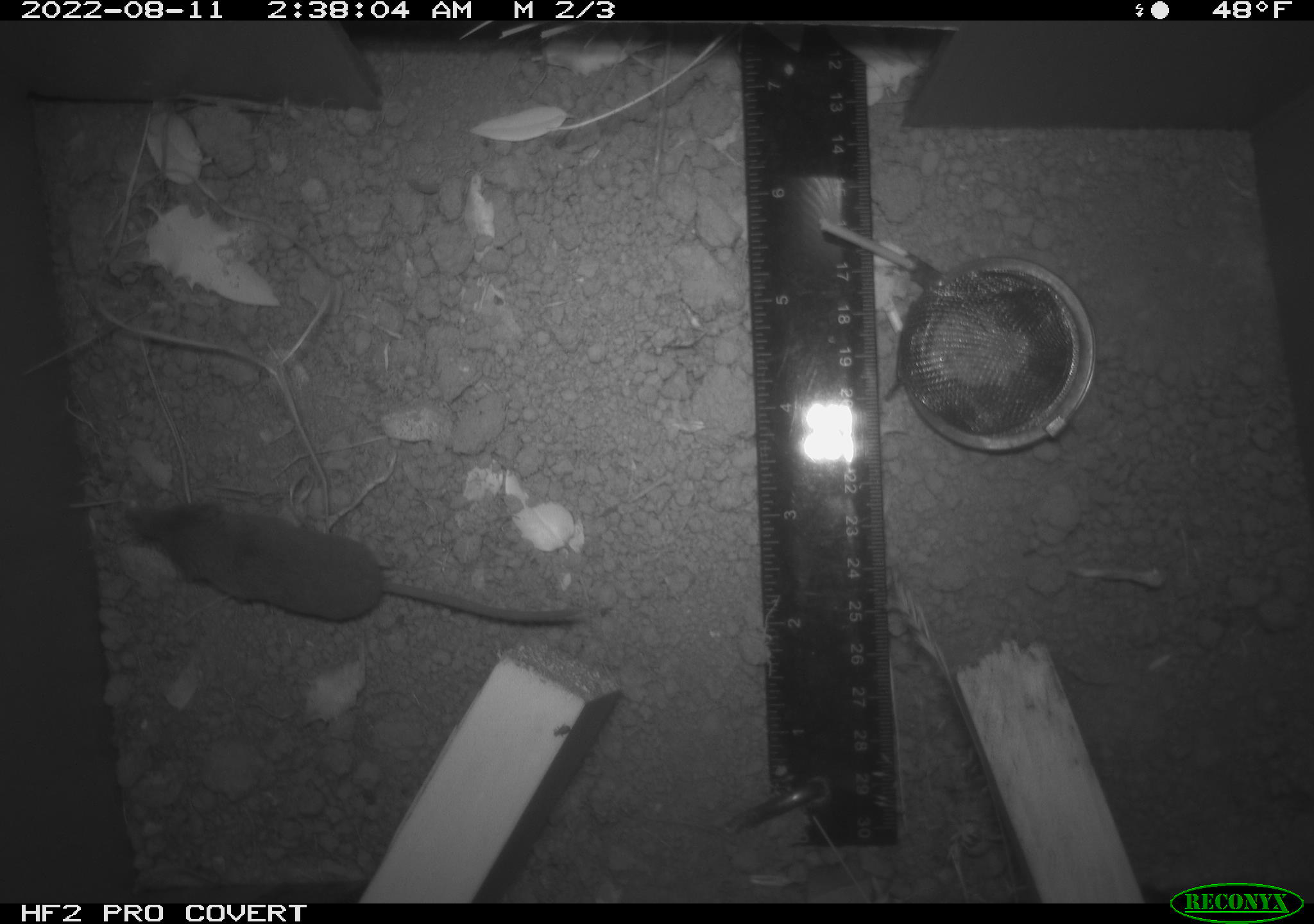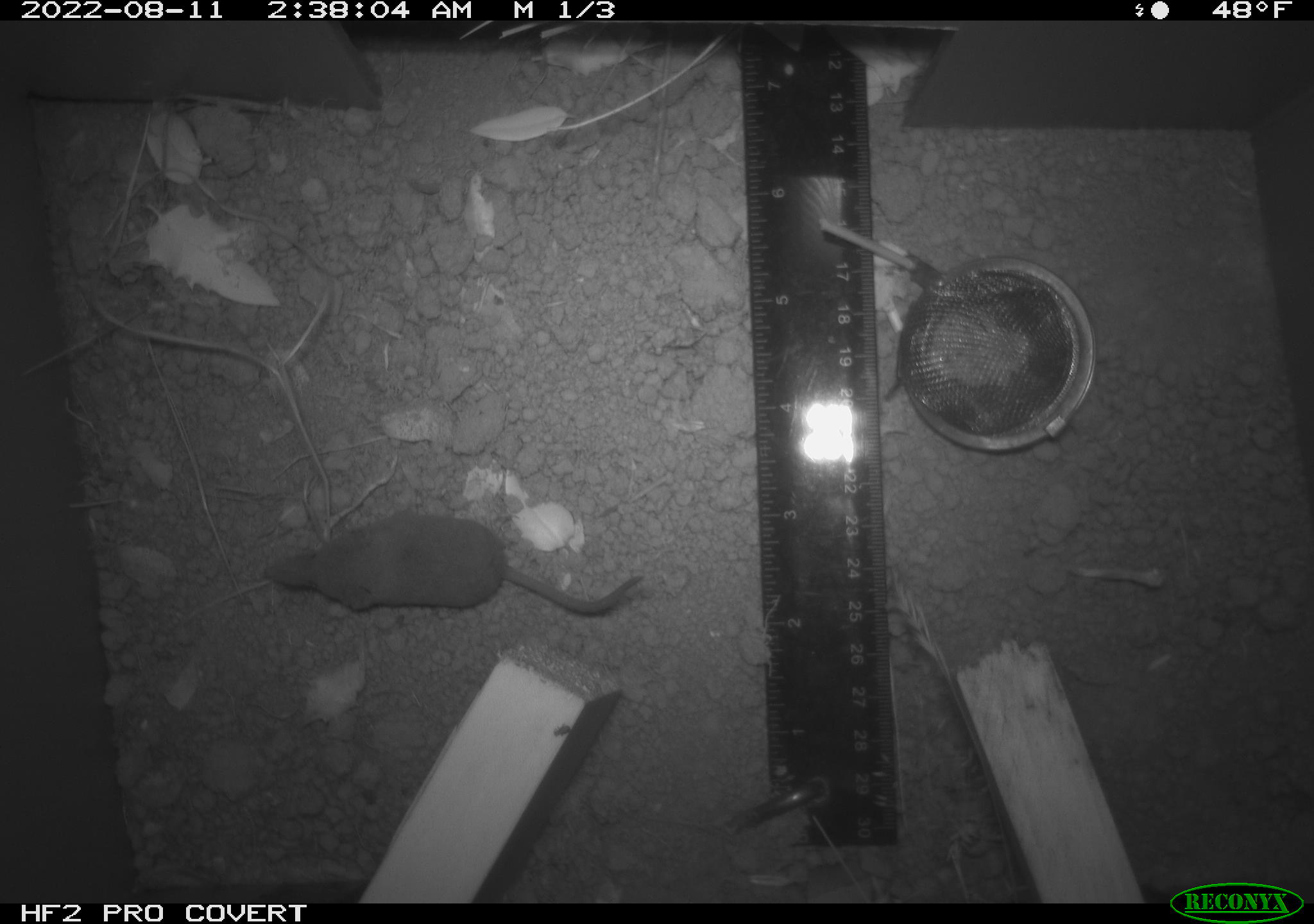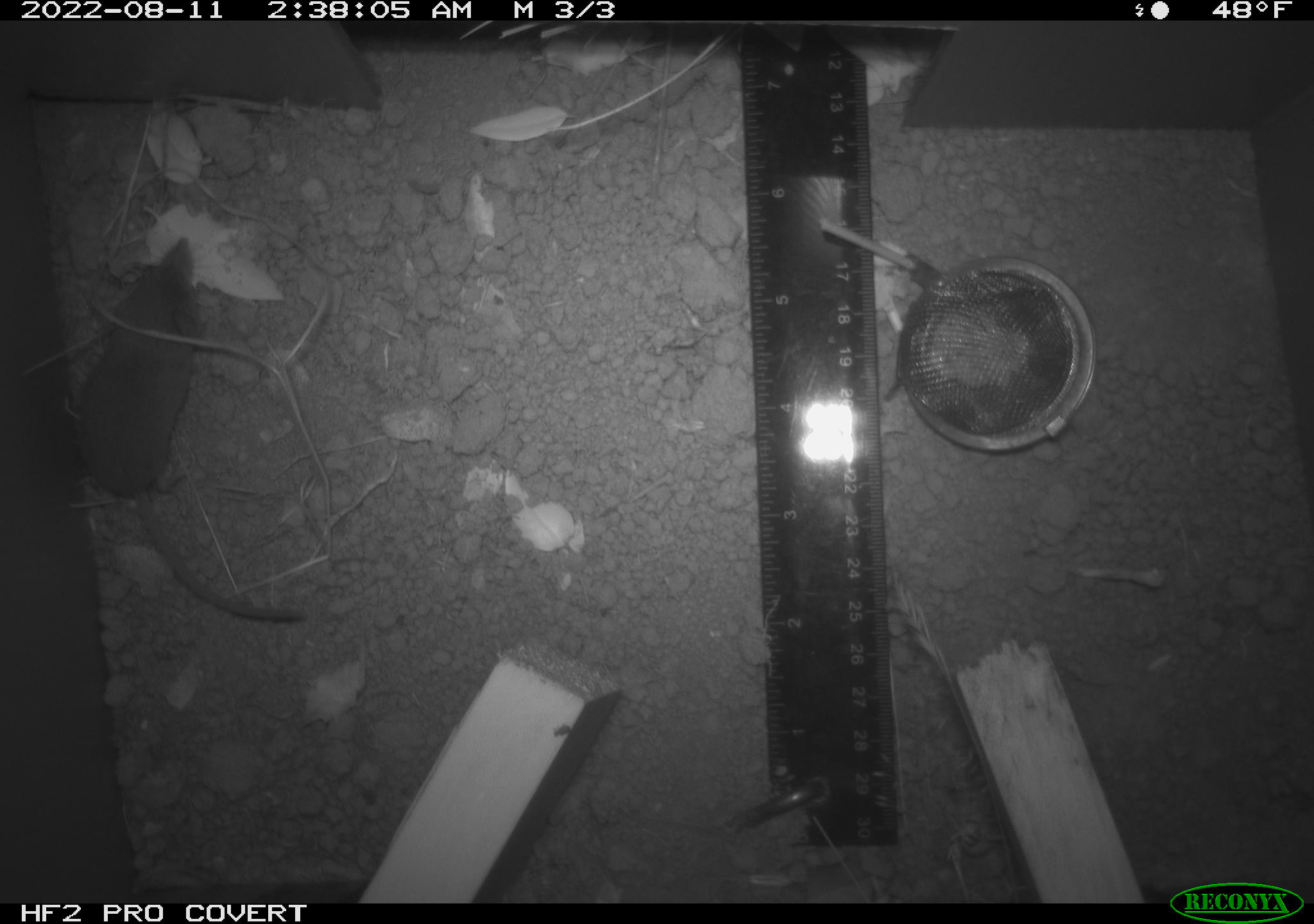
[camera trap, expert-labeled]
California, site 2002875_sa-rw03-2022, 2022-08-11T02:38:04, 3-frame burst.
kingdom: Animalia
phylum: Chordata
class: Mammalia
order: Eulipotyphla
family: Soricidae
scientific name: Soricidae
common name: shrews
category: soricidae family